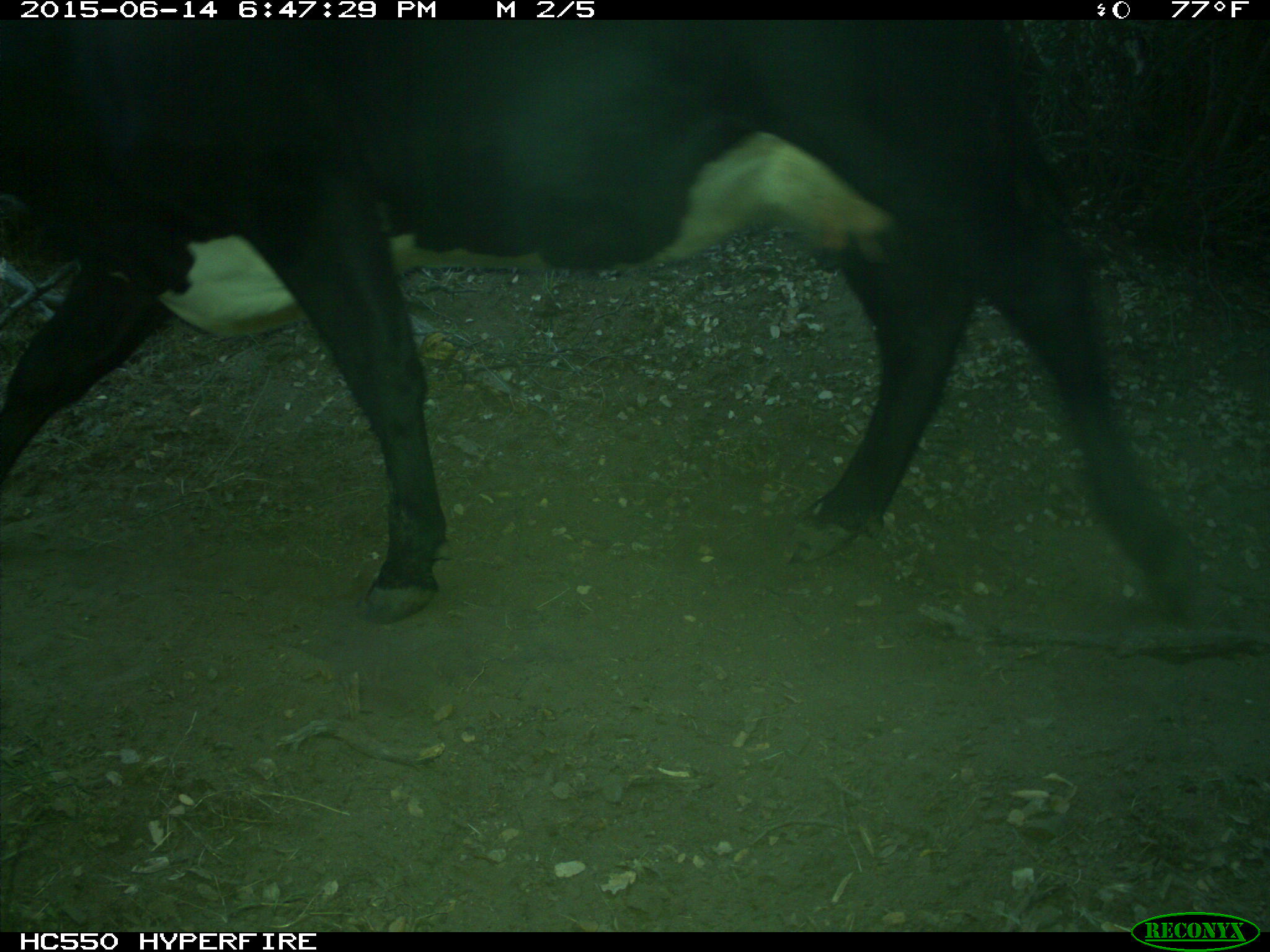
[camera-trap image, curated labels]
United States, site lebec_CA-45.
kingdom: Animalia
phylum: Chordata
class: Mammalia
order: Artiodactyla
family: Bovidae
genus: Bos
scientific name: Bos taurus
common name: domestic cow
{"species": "Bos taurus (domestic cow)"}